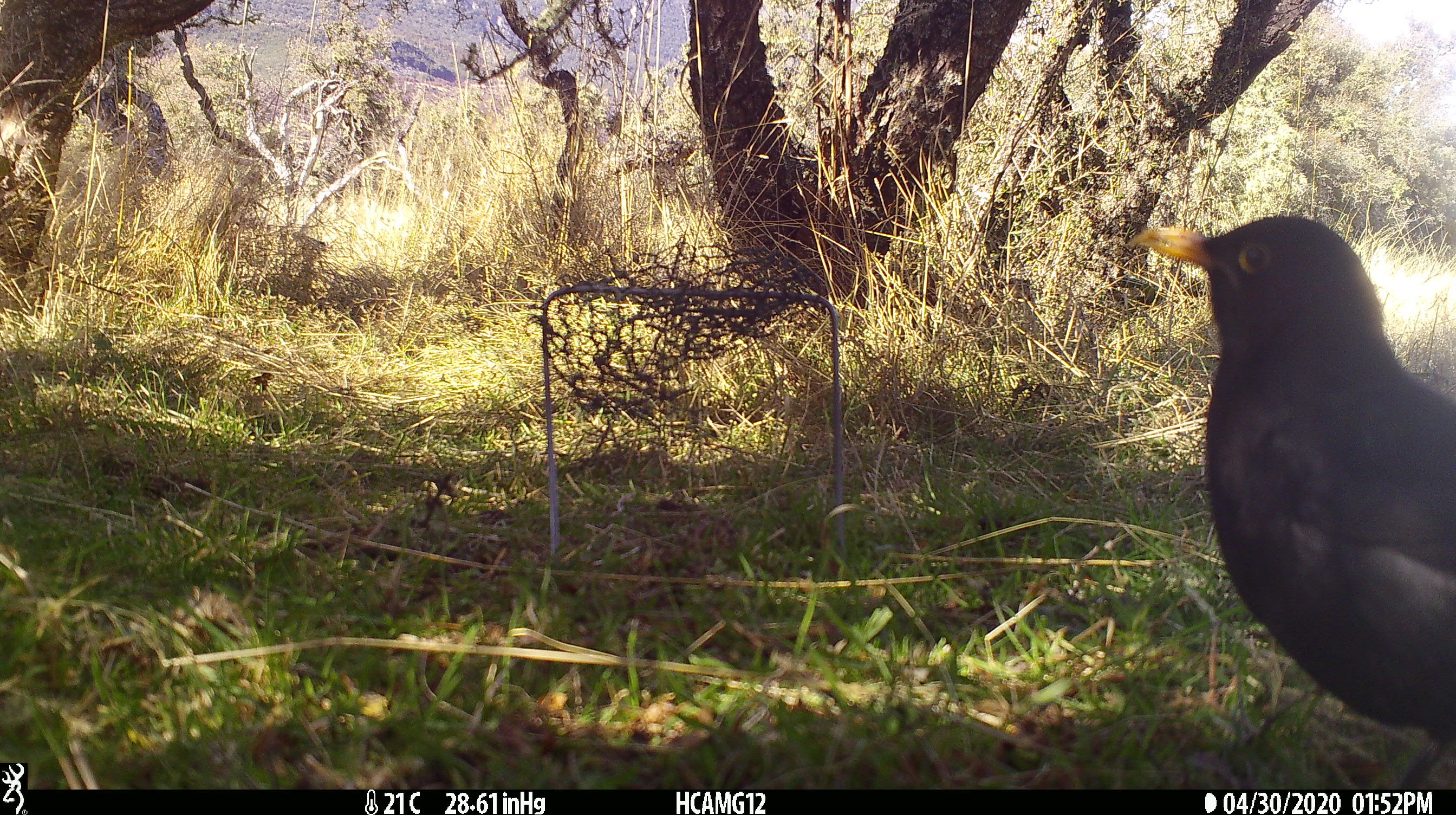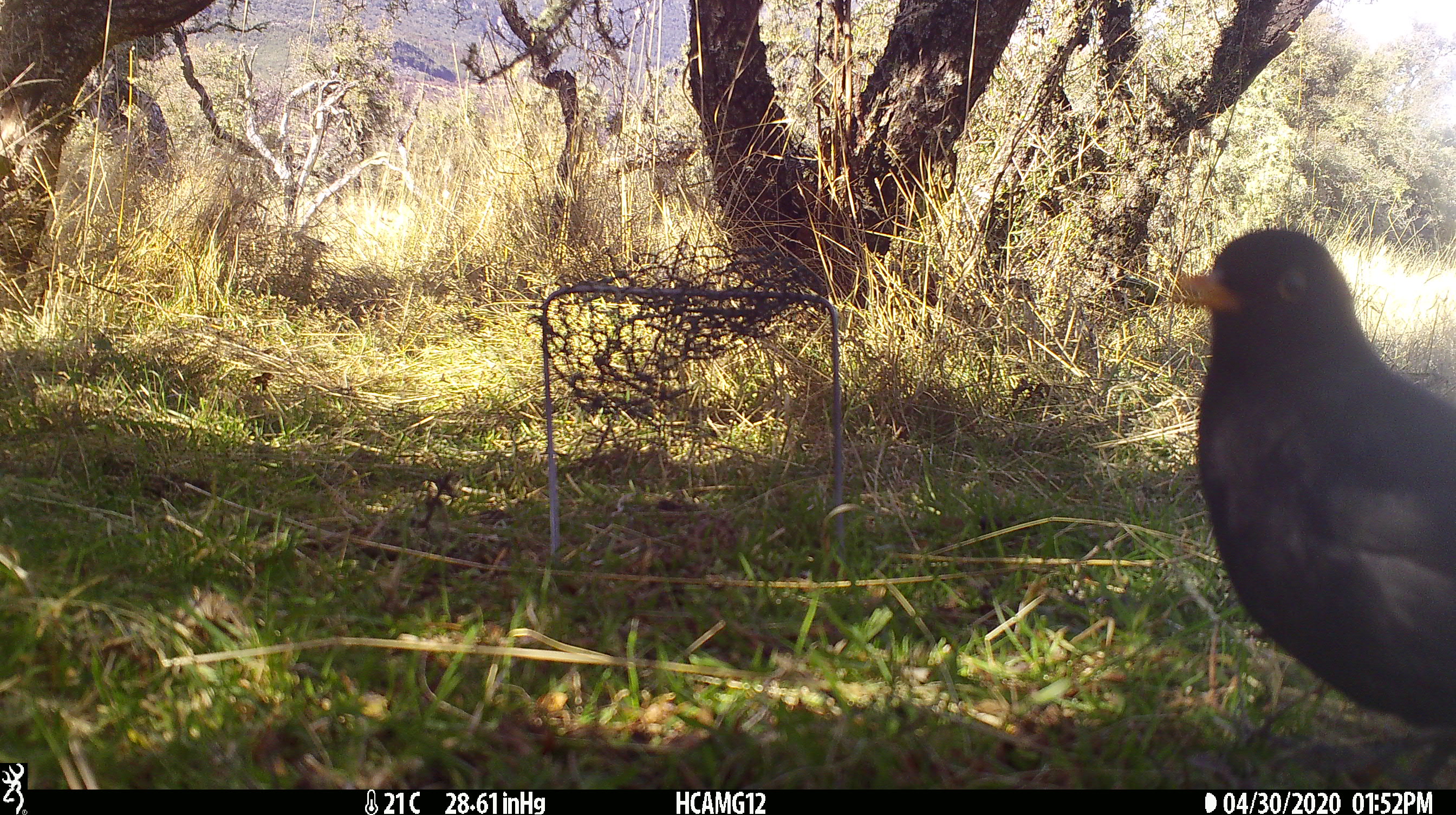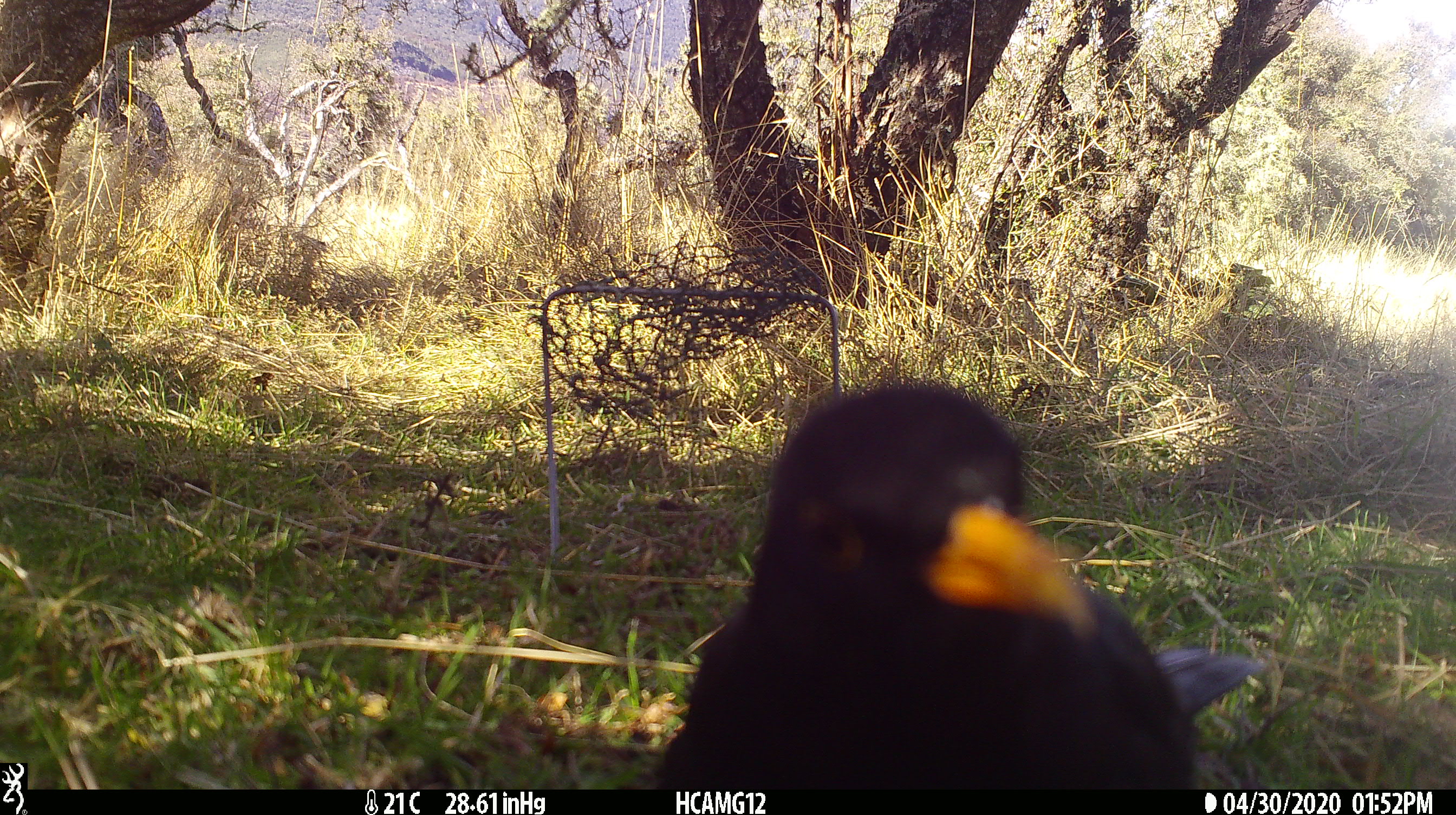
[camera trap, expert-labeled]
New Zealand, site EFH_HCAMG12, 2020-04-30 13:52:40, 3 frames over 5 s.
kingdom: Animalia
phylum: Chordata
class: Aves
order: Passeriformes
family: Turdidae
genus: Turdus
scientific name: Turdus merula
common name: eurasian blackbird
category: blackbird